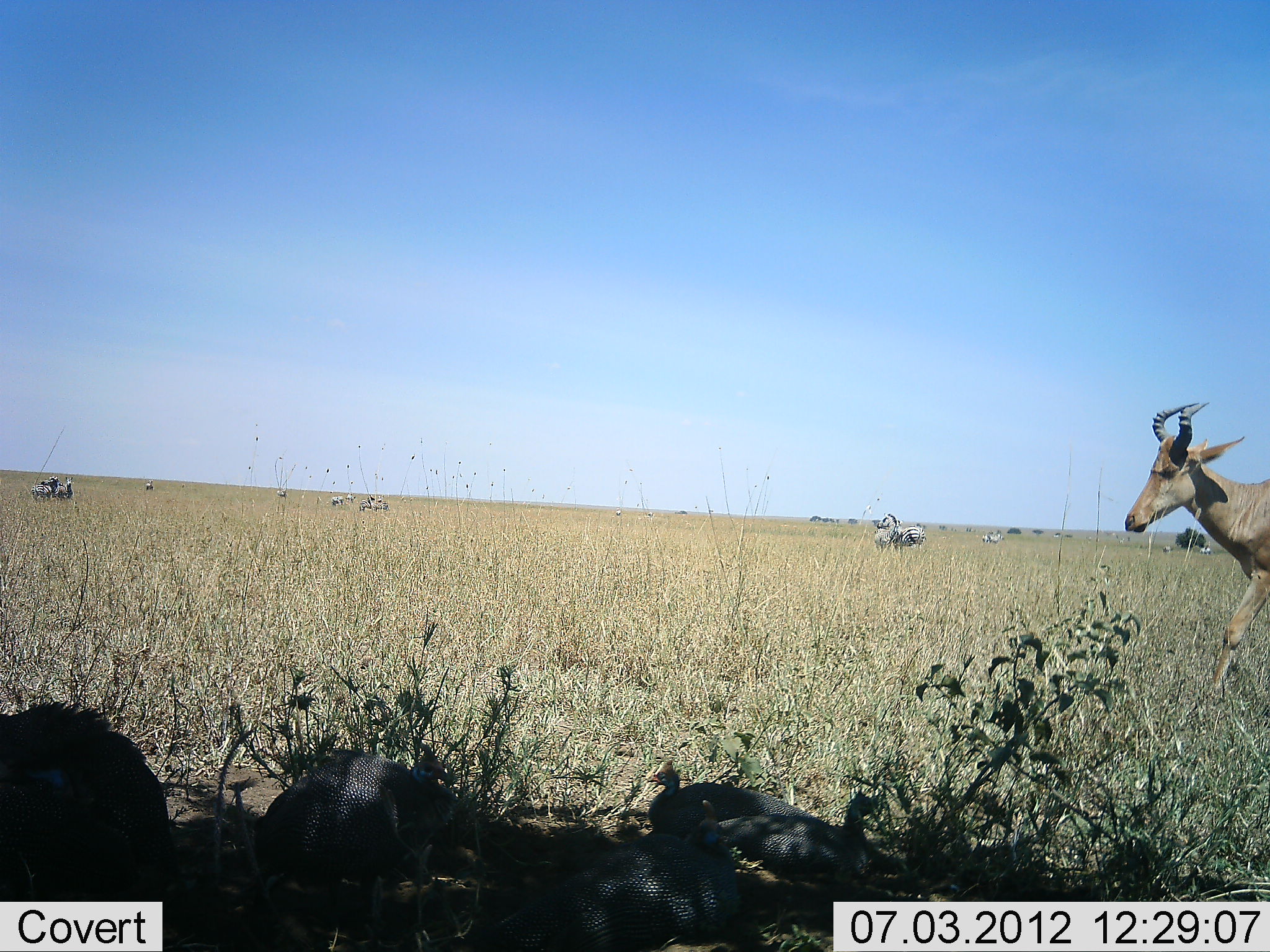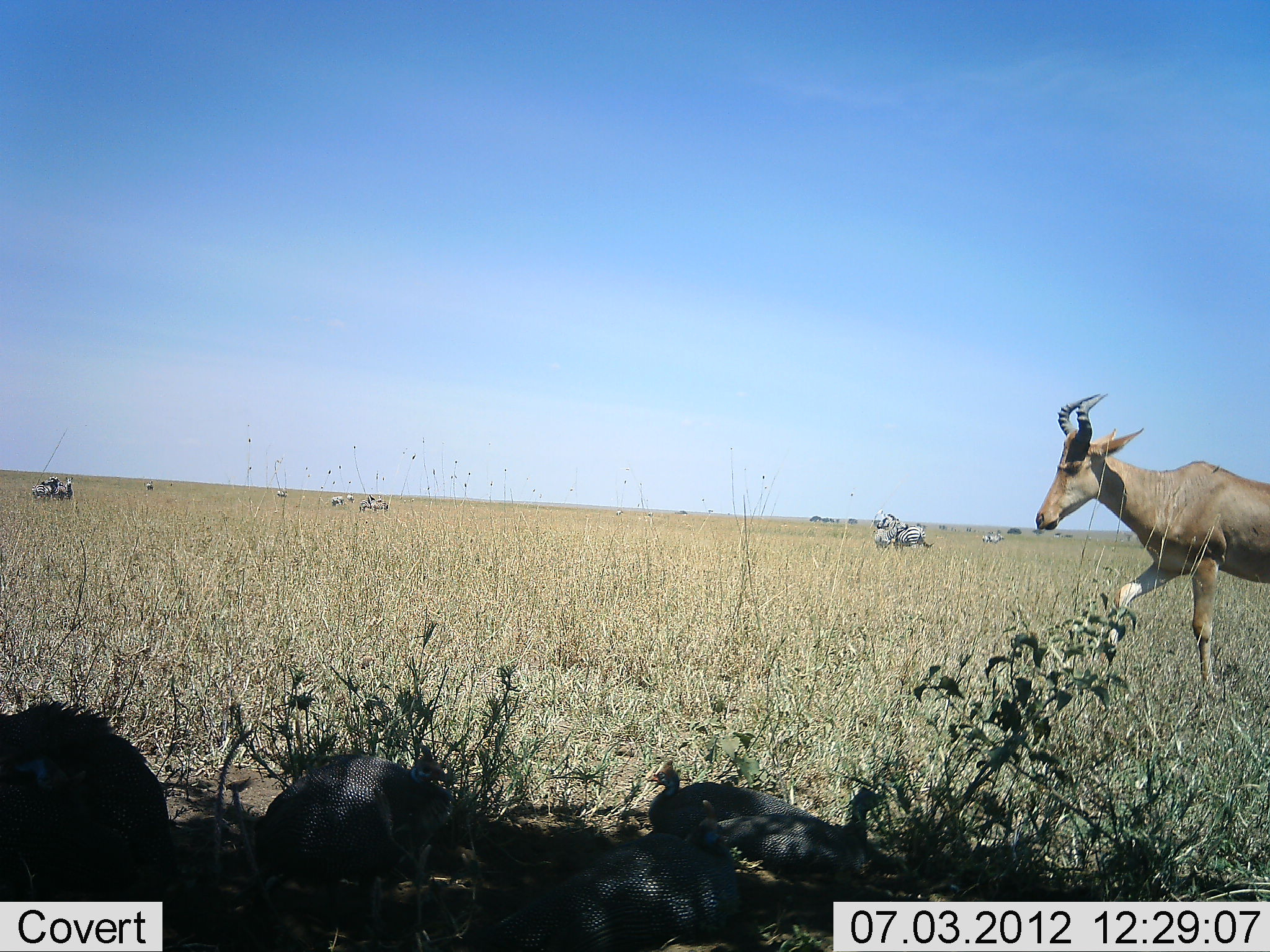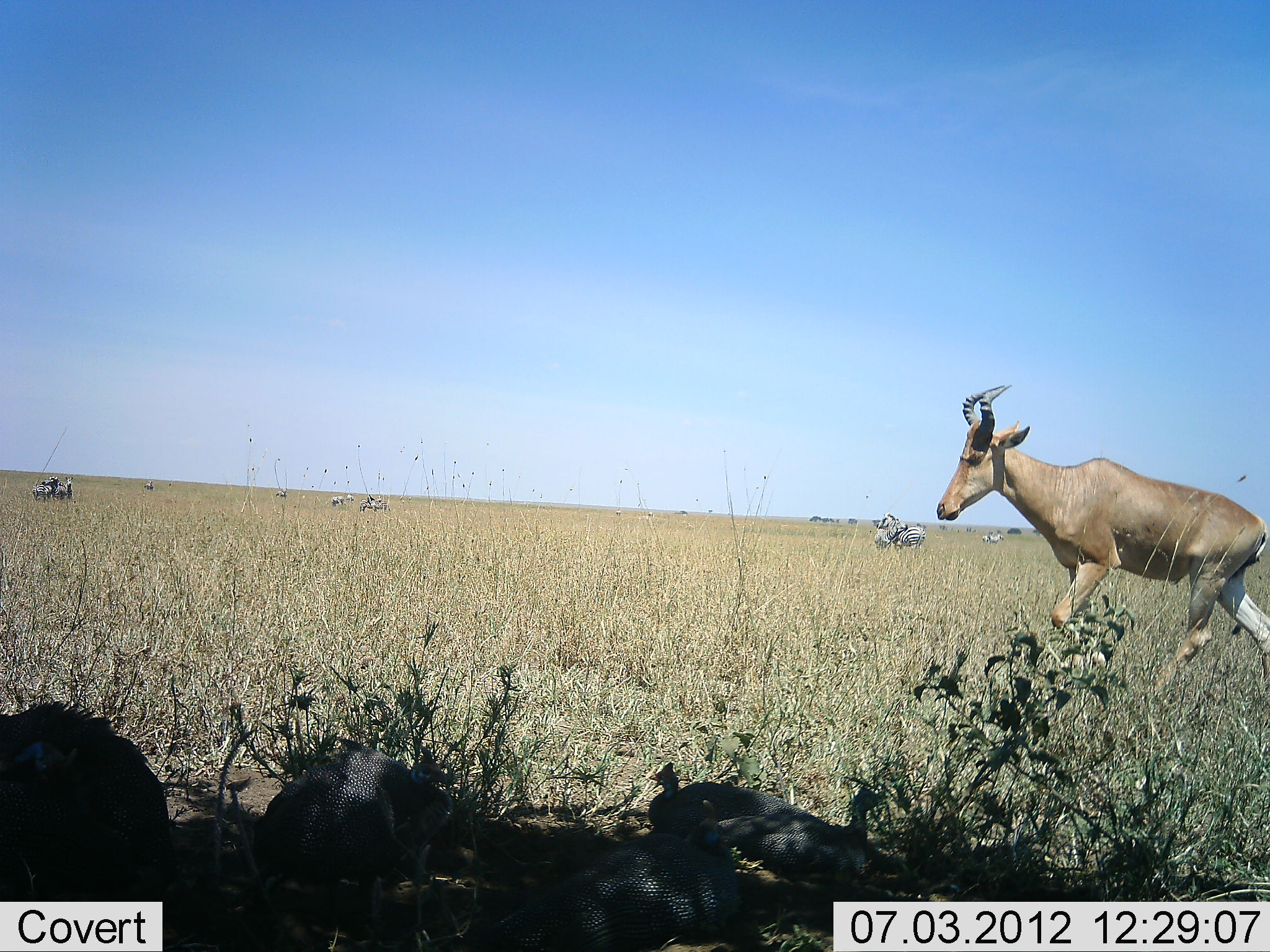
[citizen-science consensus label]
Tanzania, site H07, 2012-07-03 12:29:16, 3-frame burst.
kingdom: Animalia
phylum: Chordata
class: Mammalia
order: Artiodactyla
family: Bovidae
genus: Alcelaphus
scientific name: Alcelaphus buselaphus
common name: hartebeest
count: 1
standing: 0%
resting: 0%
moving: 100%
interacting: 0%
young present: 0%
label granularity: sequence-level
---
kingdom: Animalia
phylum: Chordata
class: Mammalia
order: Perissodactyla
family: Equidae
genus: Equus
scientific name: Equus quagga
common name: plains zebra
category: zebra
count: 9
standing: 75%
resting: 0%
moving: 6%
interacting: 12%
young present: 0%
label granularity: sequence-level